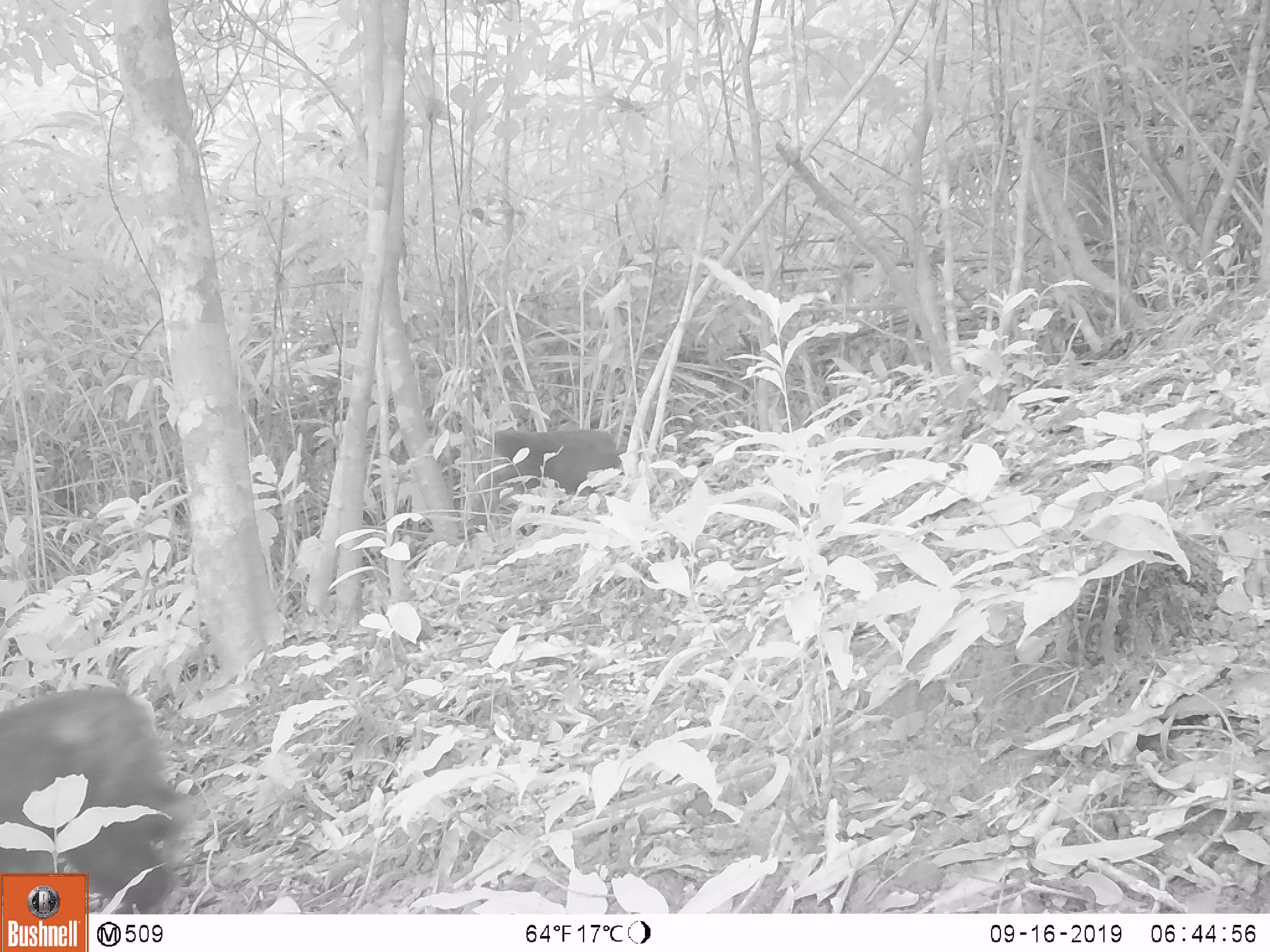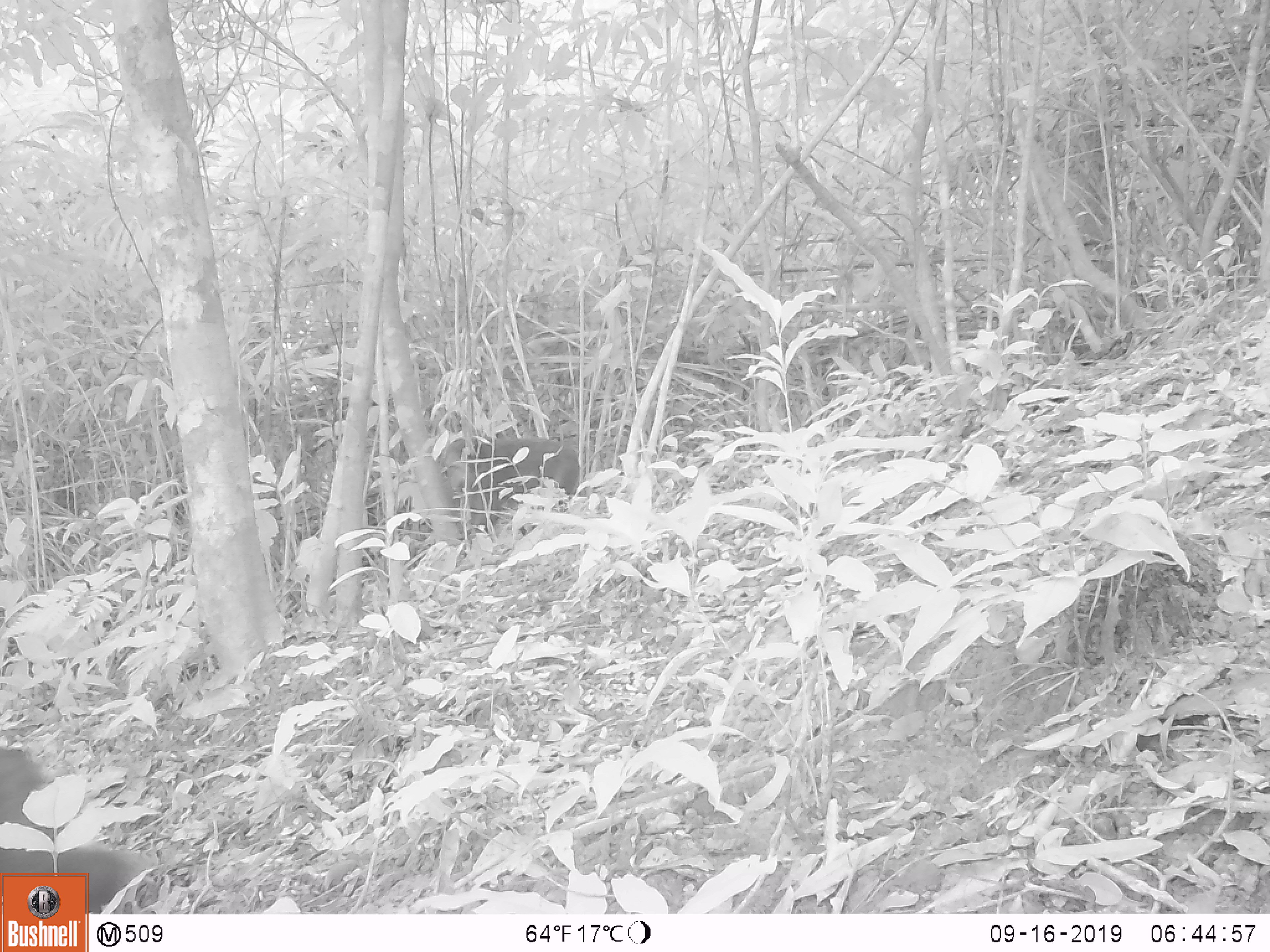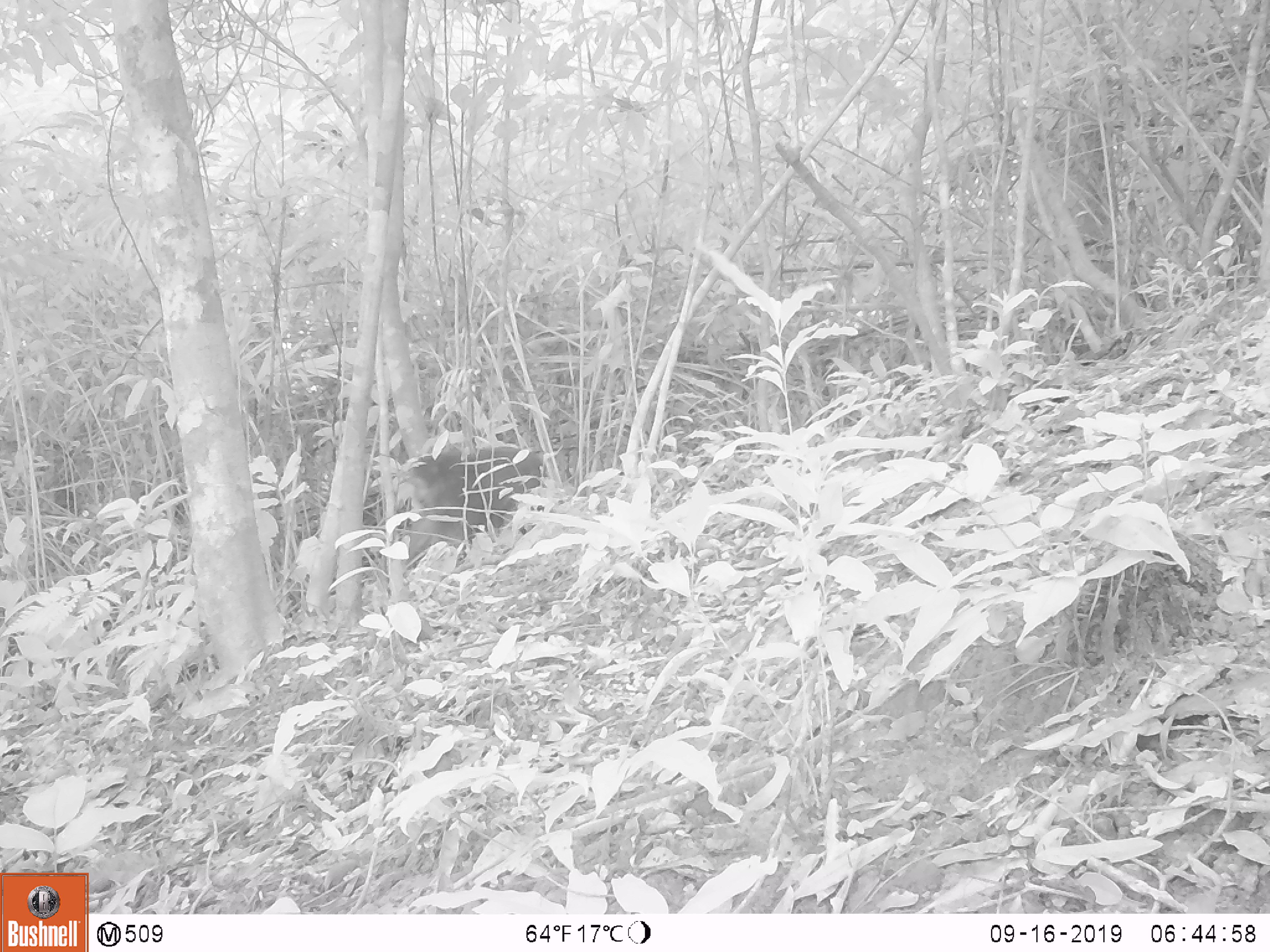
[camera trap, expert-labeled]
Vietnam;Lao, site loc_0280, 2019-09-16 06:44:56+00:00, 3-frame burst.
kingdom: Animalia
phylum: Chordata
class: Mammalia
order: Primates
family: Cercopithecidae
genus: Macaca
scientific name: Macaca arctoides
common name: stump-tailed macaque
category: stump tailed macaque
Stump tailed macaque (stump-tailed macaque) (Macaca arctoides). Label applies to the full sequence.